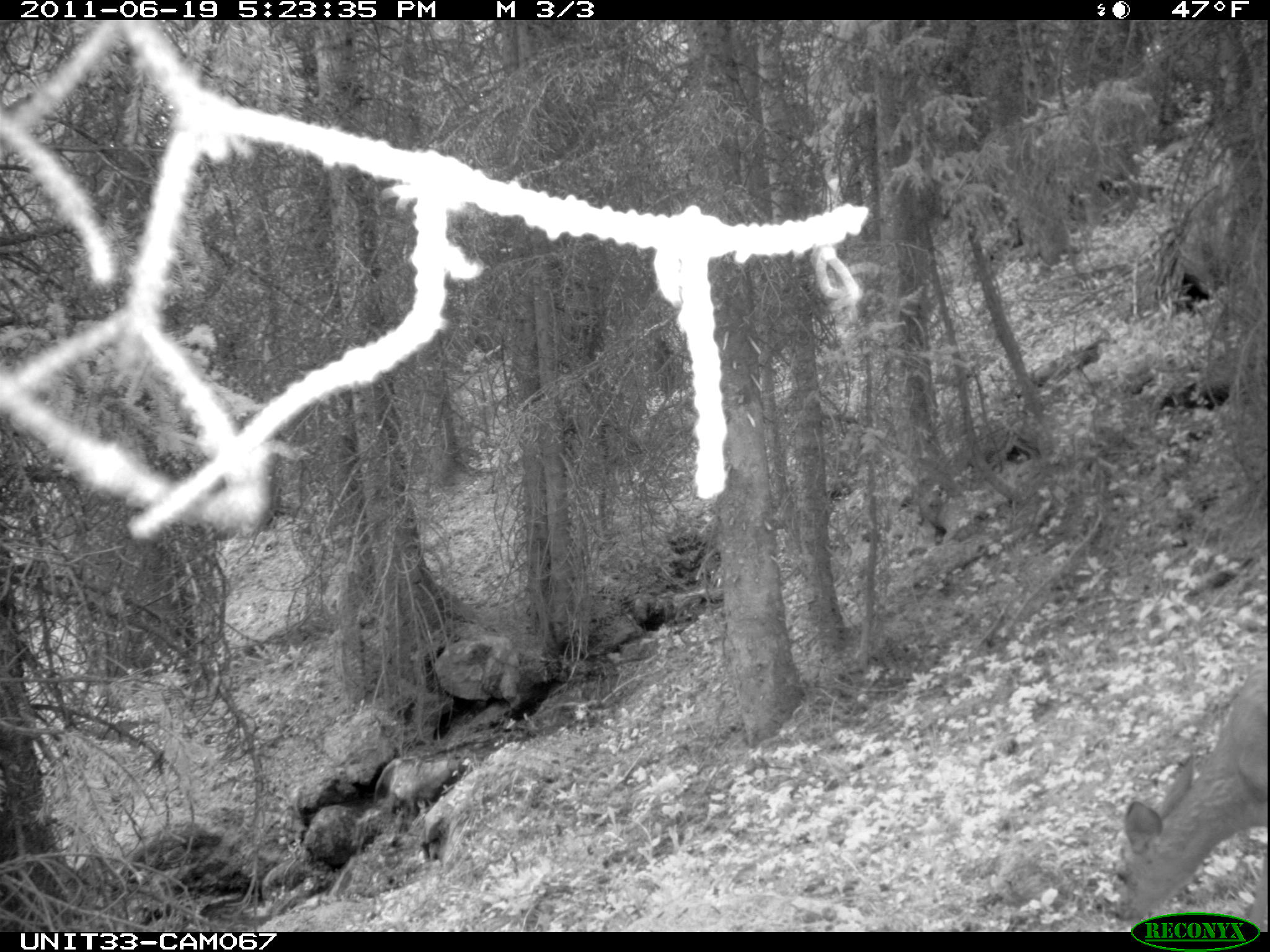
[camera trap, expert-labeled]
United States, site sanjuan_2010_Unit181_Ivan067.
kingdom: Animalia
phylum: Chordata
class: Mammalia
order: Artiodactyla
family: Cervidae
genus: Odocoileus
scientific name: Odocoileus hemionus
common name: mule deer